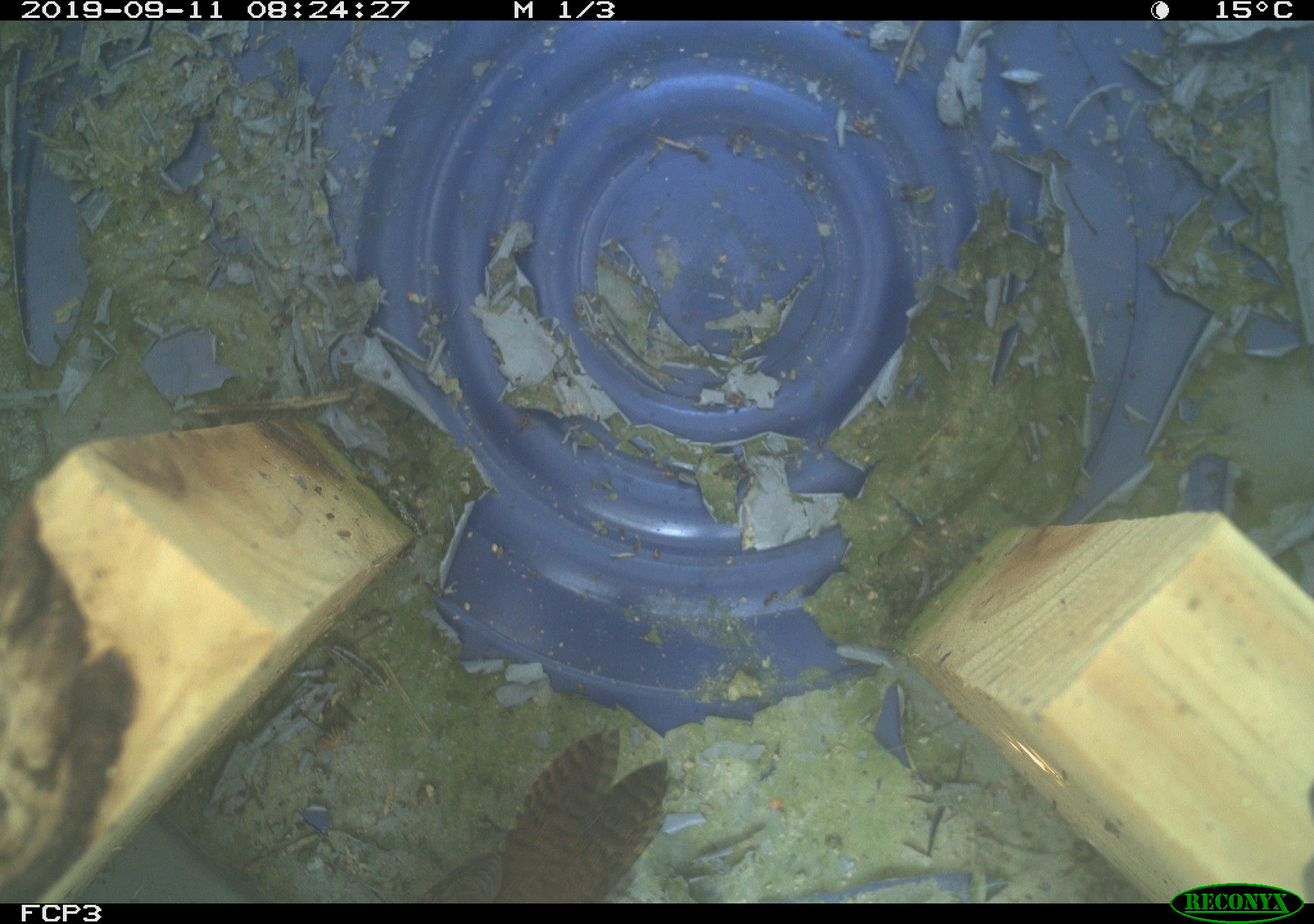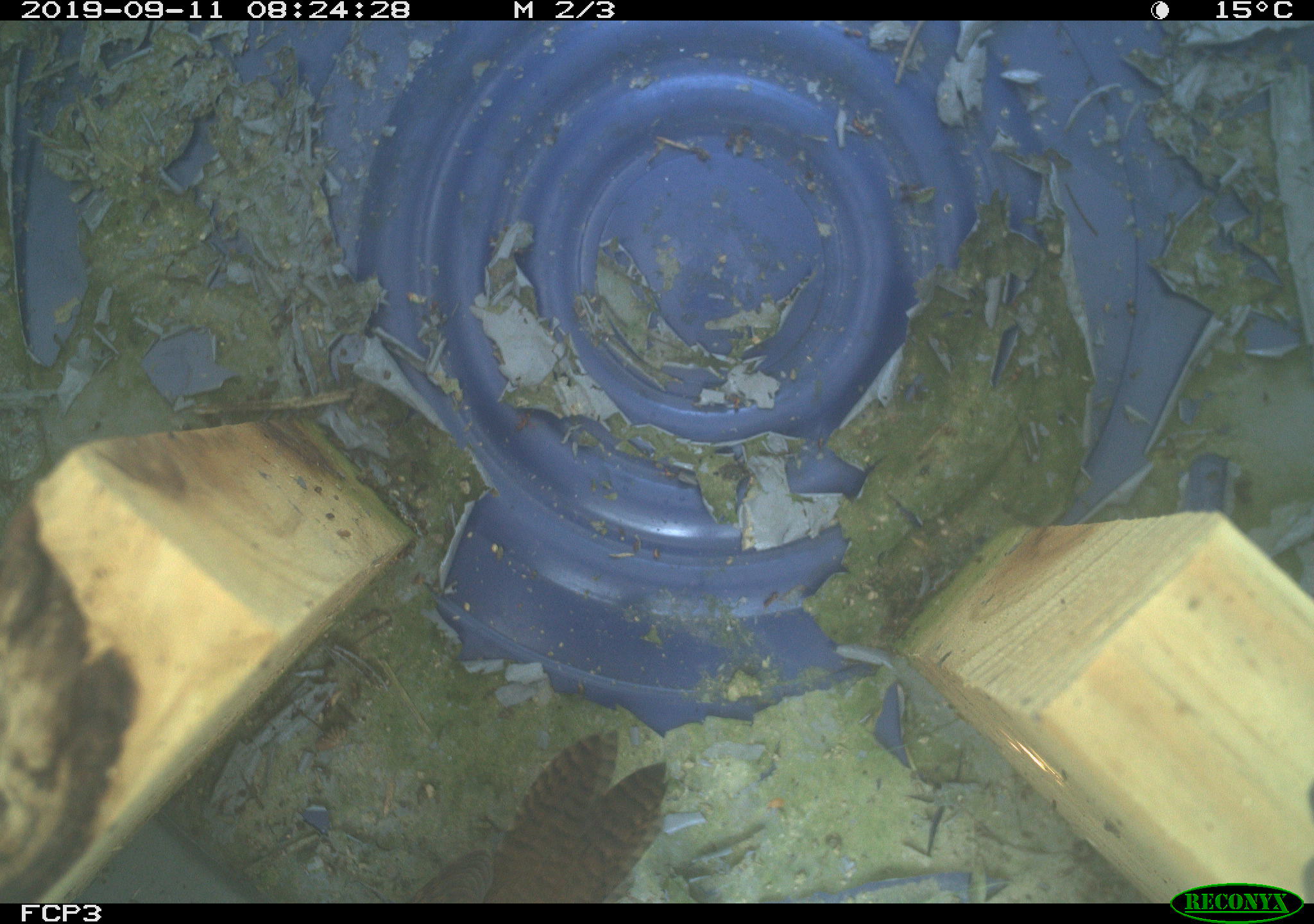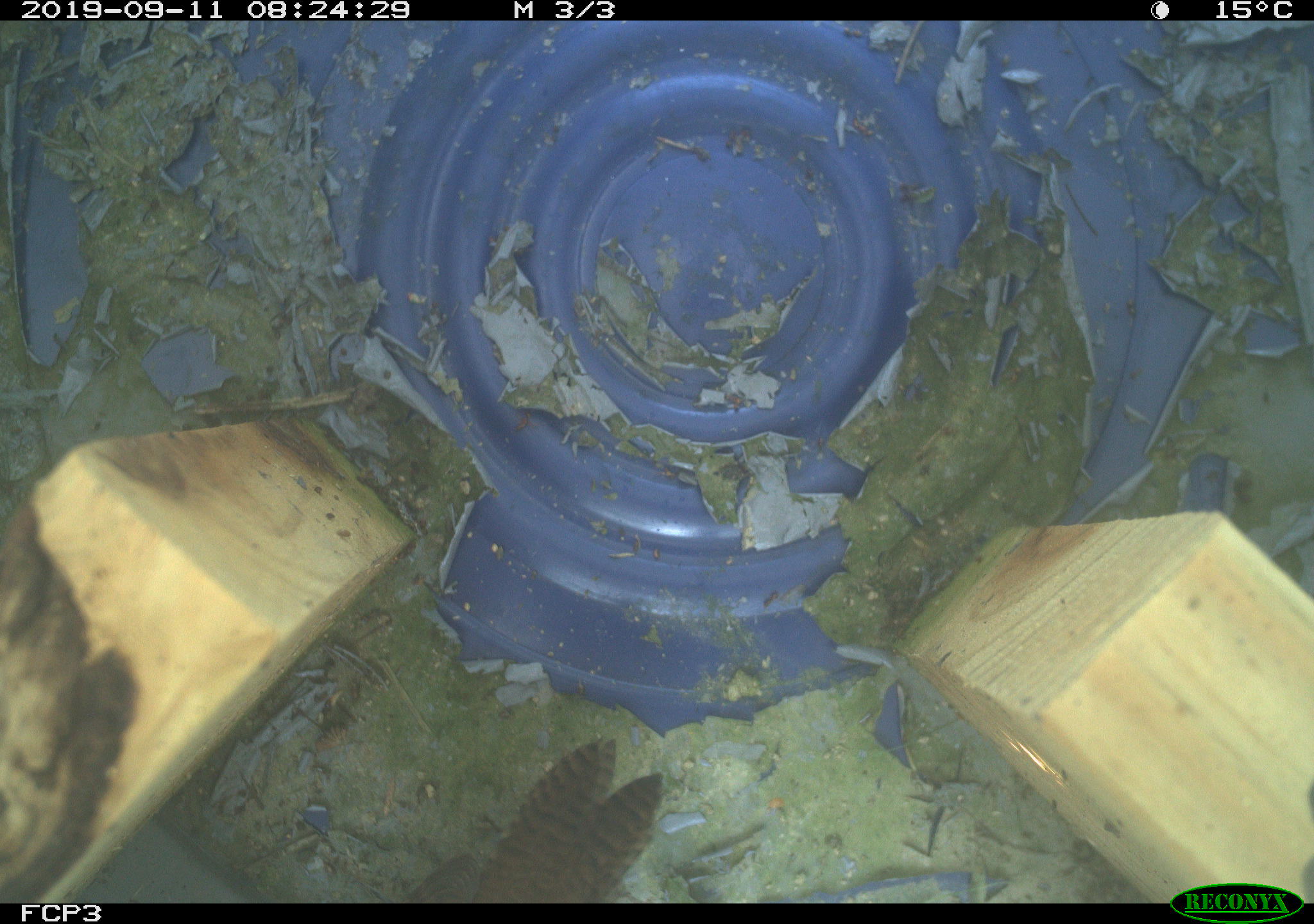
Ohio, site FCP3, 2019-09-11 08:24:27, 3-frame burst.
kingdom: Animalia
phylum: Chordata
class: Aves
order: Passeriformes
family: Troglodytidae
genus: Troglodytes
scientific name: Troglodytes aedon aedon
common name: northern house wren